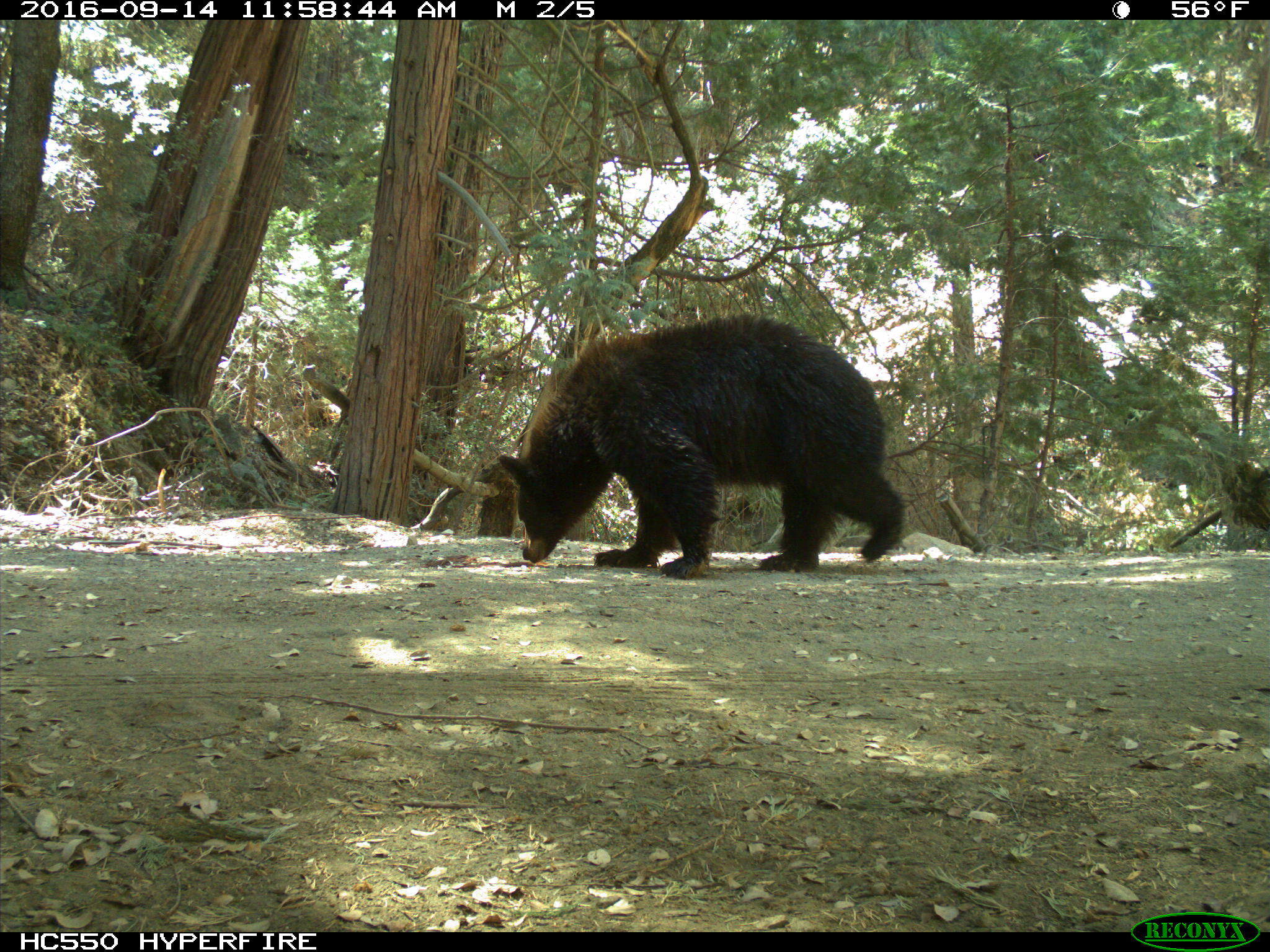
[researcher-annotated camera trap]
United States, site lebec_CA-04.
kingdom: Animalia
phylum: Chordata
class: Mammalia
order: Carnivora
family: Ursidae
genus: Ursus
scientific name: Ursus americanus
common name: american black bear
Ursus americanus (american black bear).